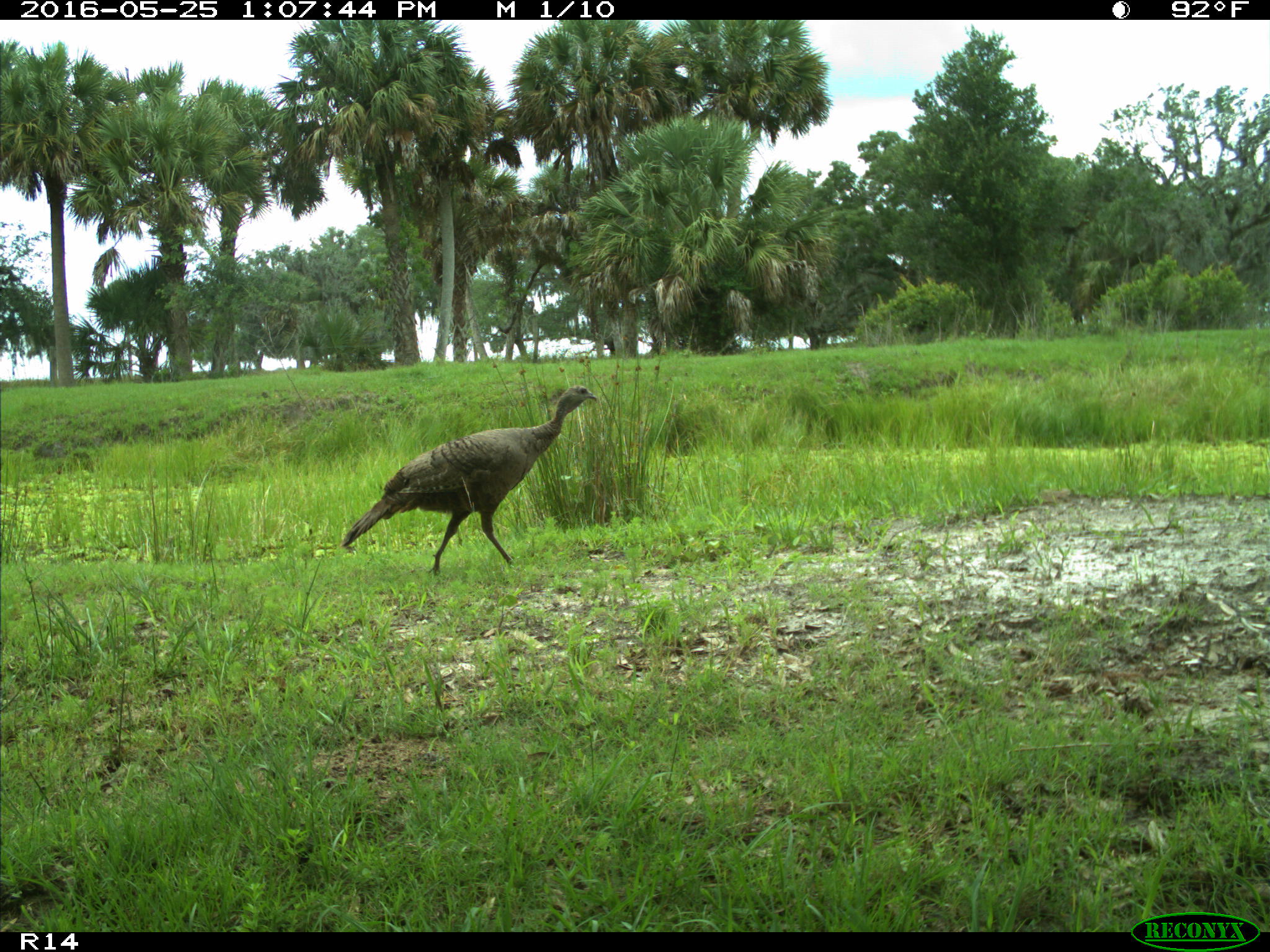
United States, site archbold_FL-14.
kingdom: Animalia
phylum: Chordata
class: Aves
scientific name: Aves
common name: birds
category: unidentified bird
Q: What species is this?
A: Unidentified bird (birds) (Aves).